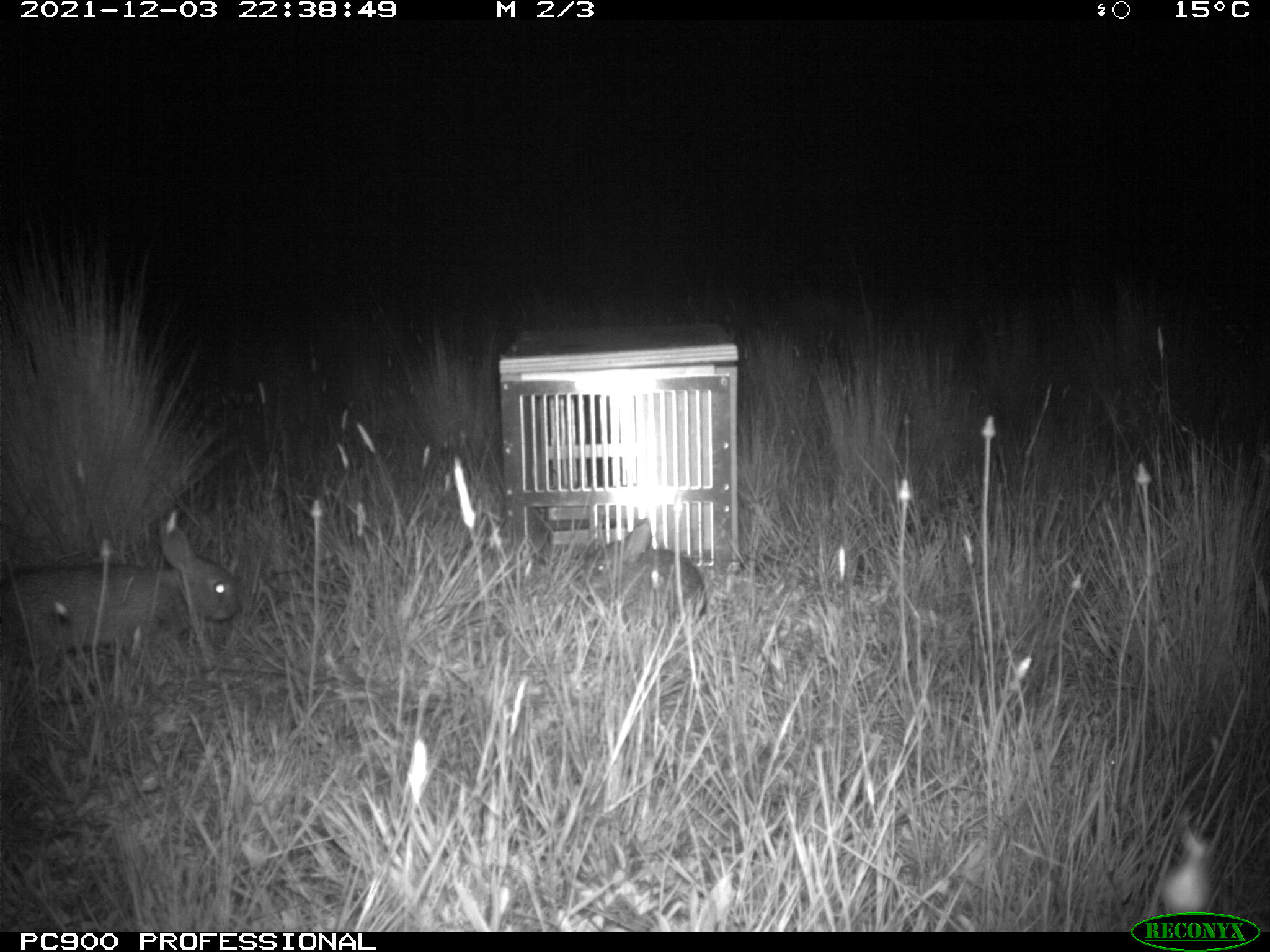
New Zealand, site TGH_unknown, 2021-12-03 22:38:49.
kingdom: Animalia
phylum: Chordata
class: Mammalia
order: Lagomorpha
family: Leporidae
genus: Oryctolagus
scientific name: Oryctolagus cuniculus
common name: european rabbit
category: rabbit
Rabbit (european rabbit) (Oryctolagus cuniculus).